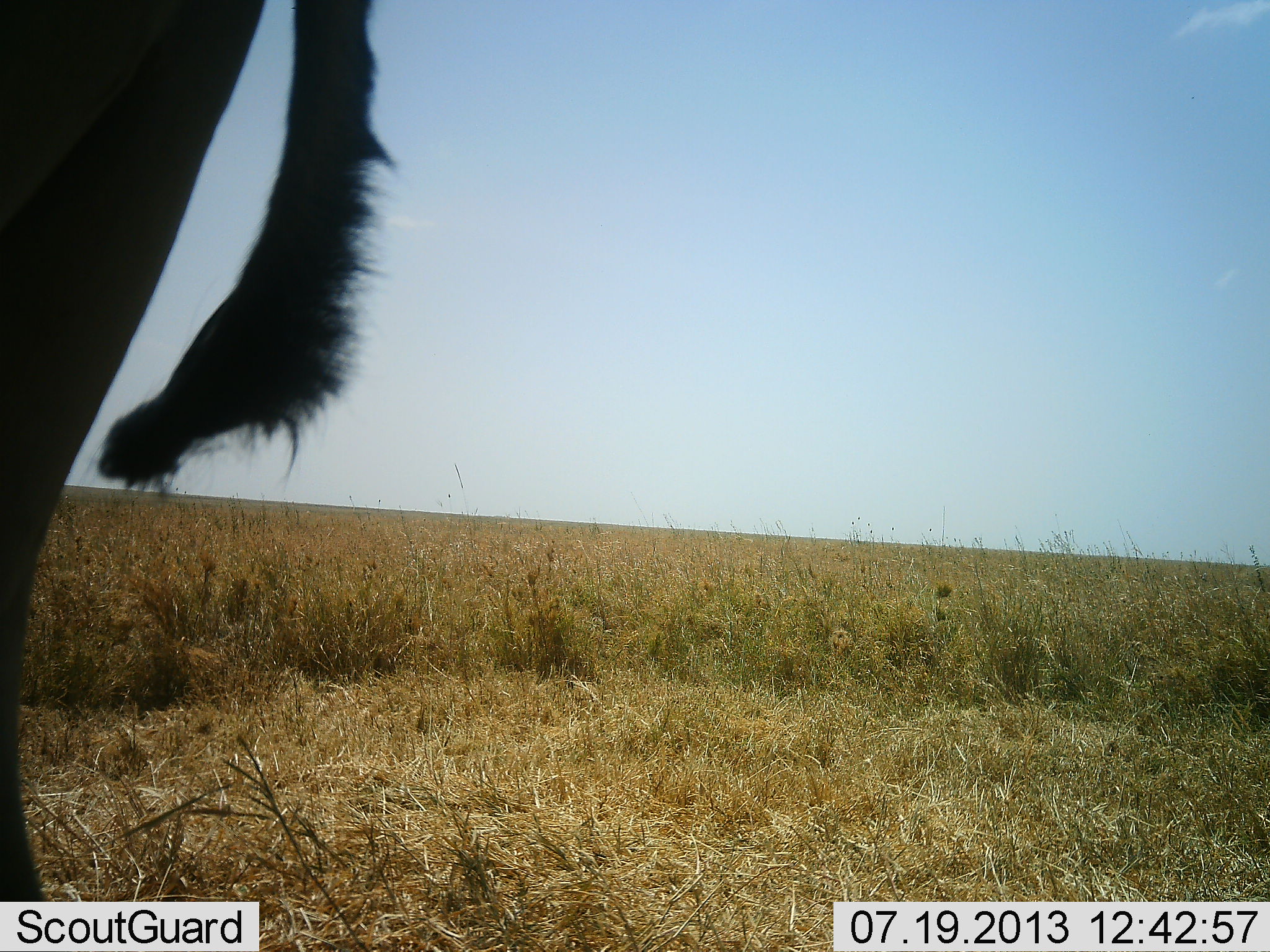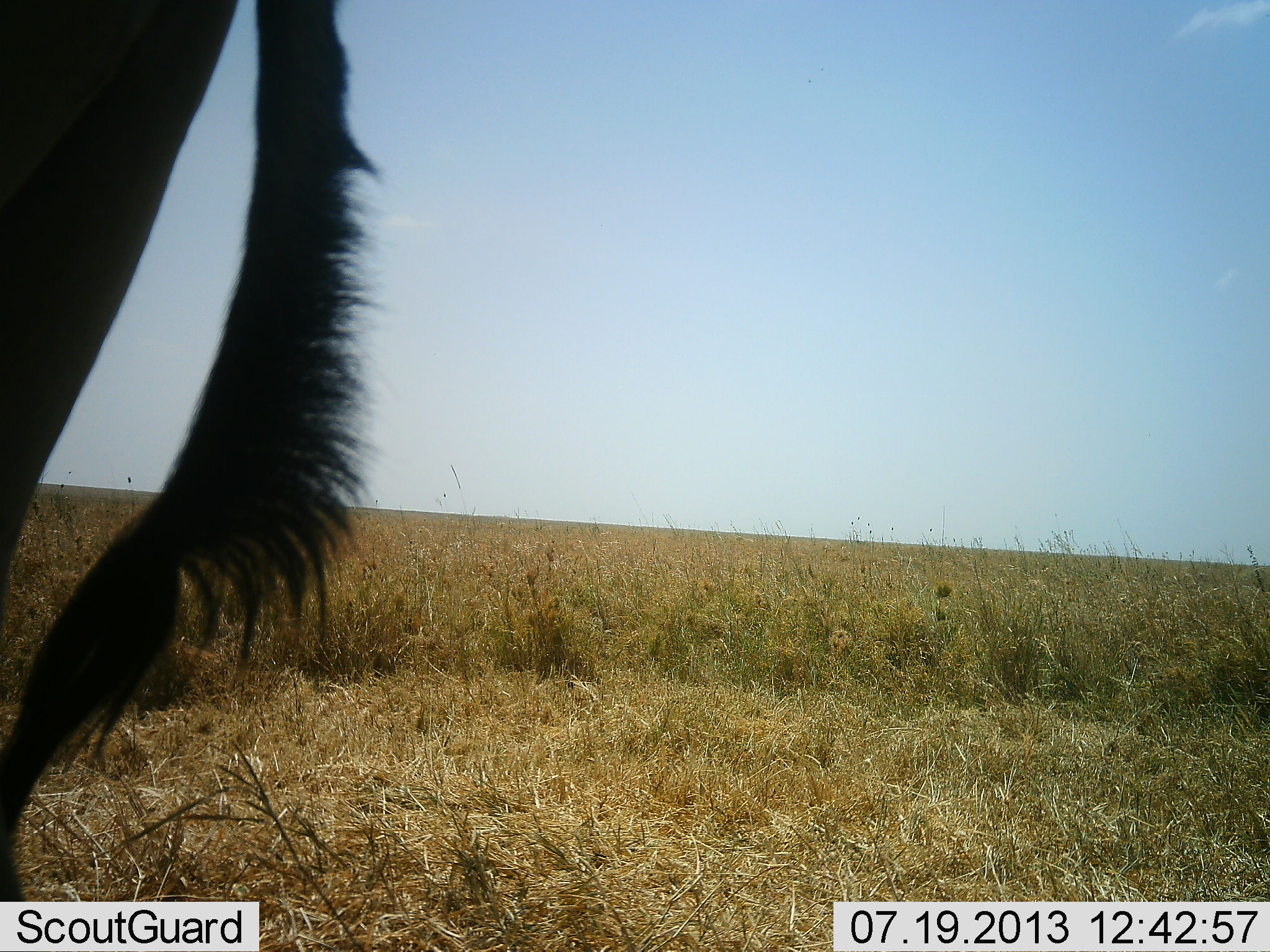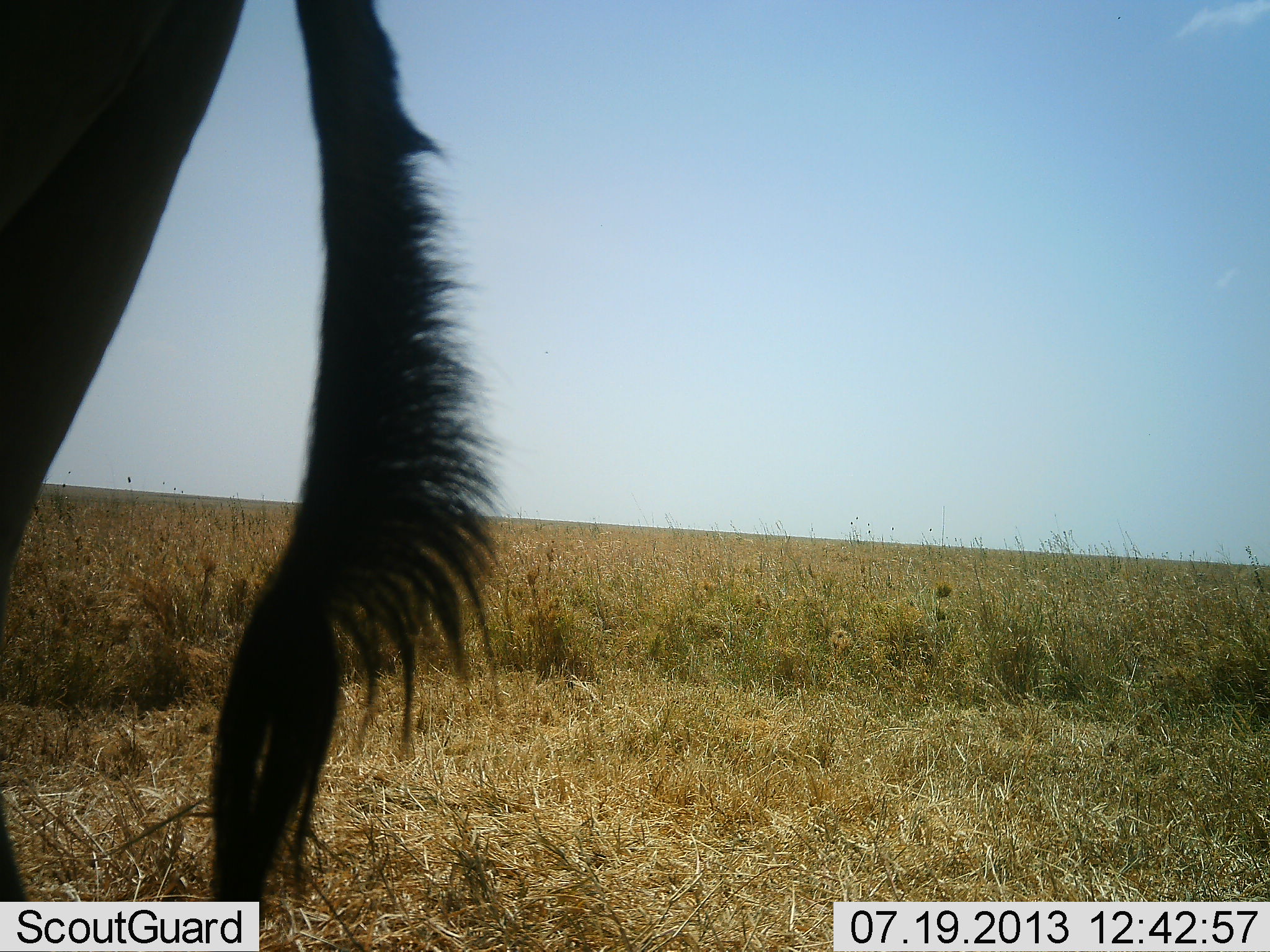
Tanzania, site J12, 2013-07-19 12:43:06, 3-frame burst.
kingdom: Animalia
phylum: Chordata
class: Mammalia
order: Artiodactyla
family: Bovidae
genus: Alcelaphus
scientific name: Alcelaphus buselaphus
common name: hartebeest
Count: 1.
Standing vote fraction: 100%.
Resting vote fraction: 0%.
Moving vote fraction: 0%.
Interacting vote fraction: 0%.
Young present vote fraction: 0%.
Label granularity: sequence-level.